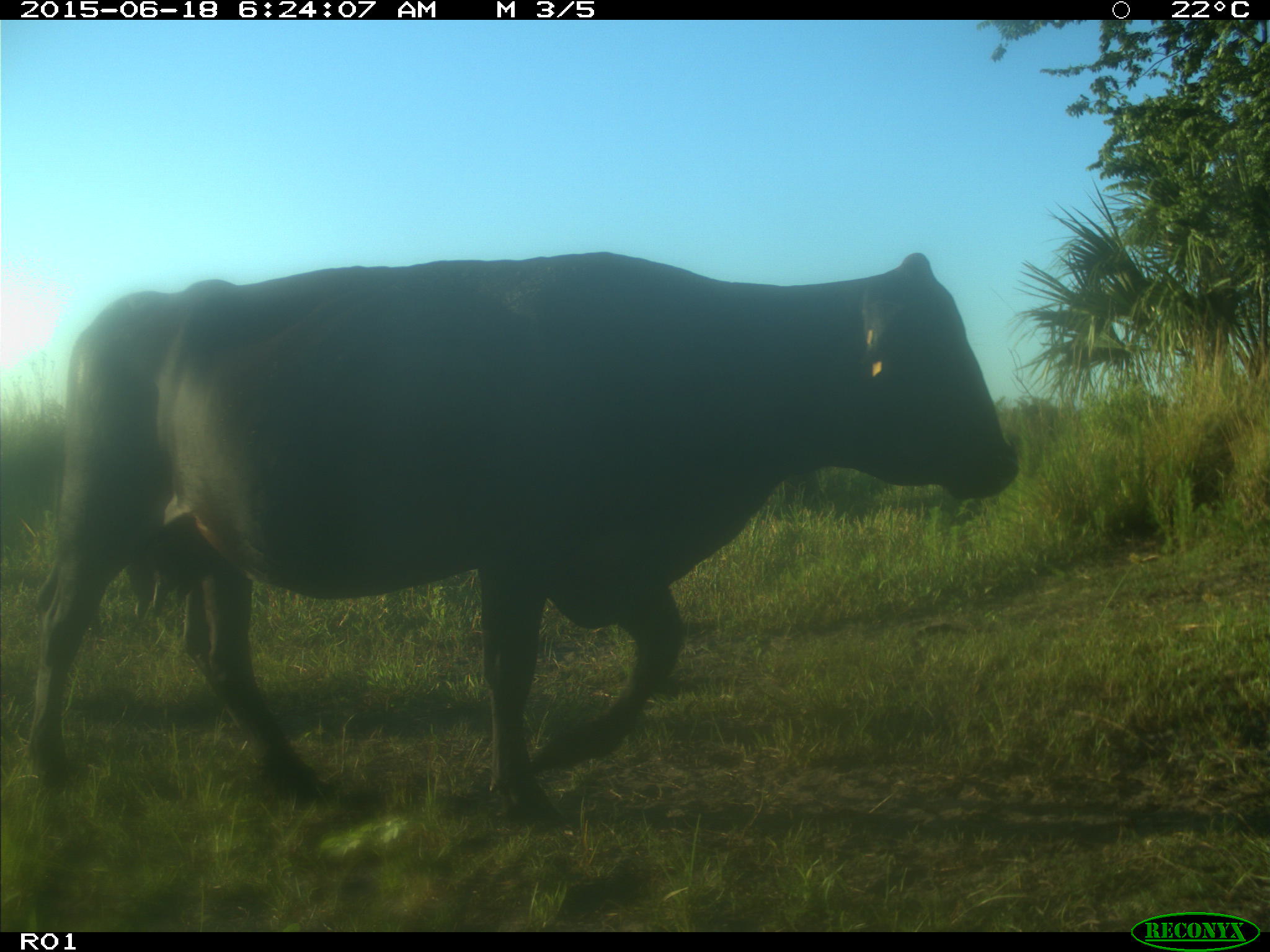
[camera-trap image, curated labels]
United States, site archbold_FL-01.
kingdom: Animalia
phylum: Chordata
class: Mammalia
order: Artiodactyla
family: Bovidae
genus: Bos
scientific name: Bos taurus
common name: domestic cow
Bos taurus (domestic cow).